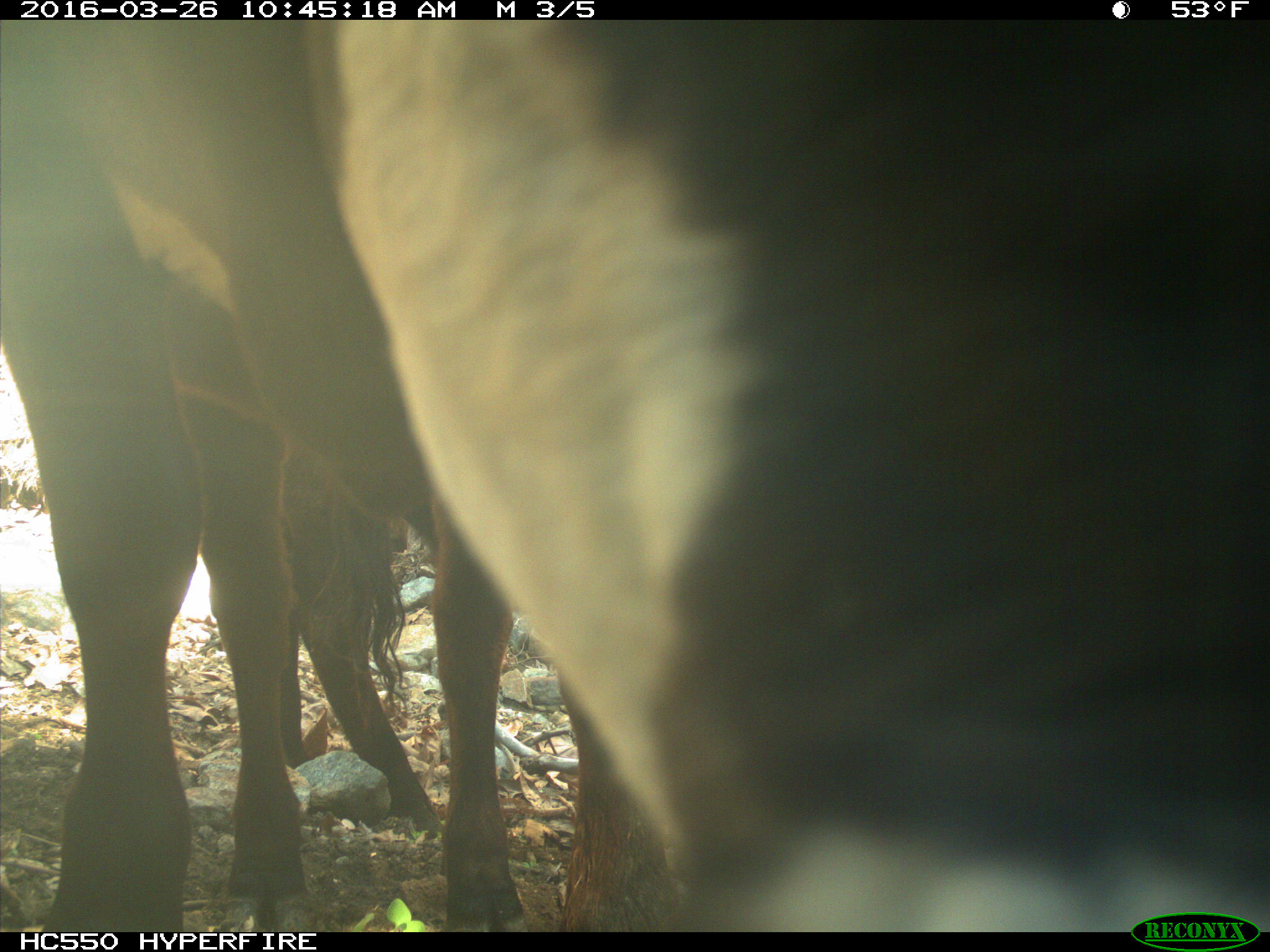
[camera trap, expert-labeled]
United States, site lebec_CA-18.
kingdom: Animalia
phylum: Chordata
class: Mammalia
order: Artiodactyla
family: Bovidae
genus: Bos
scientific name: Bos taurus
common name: domestic cow